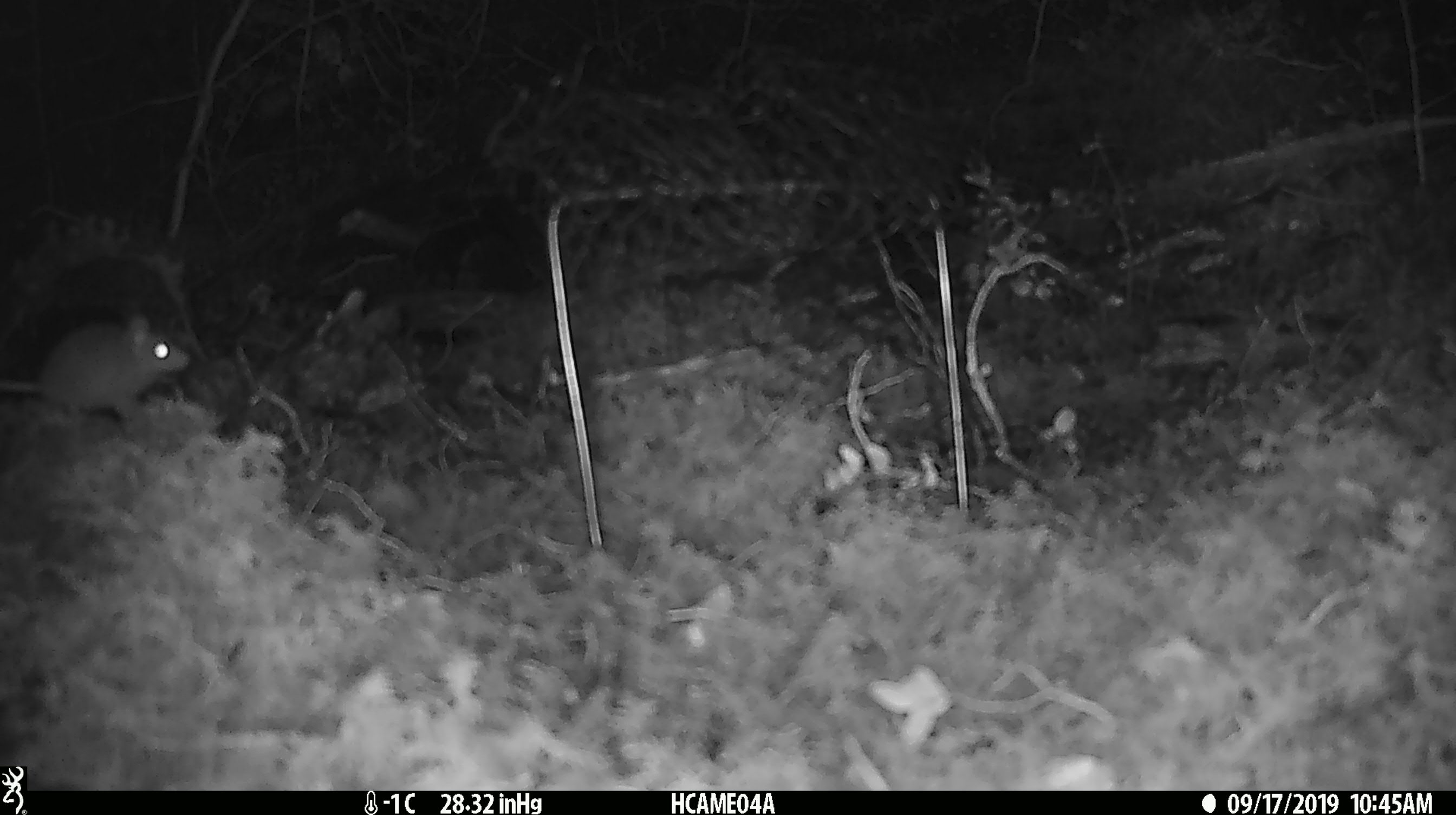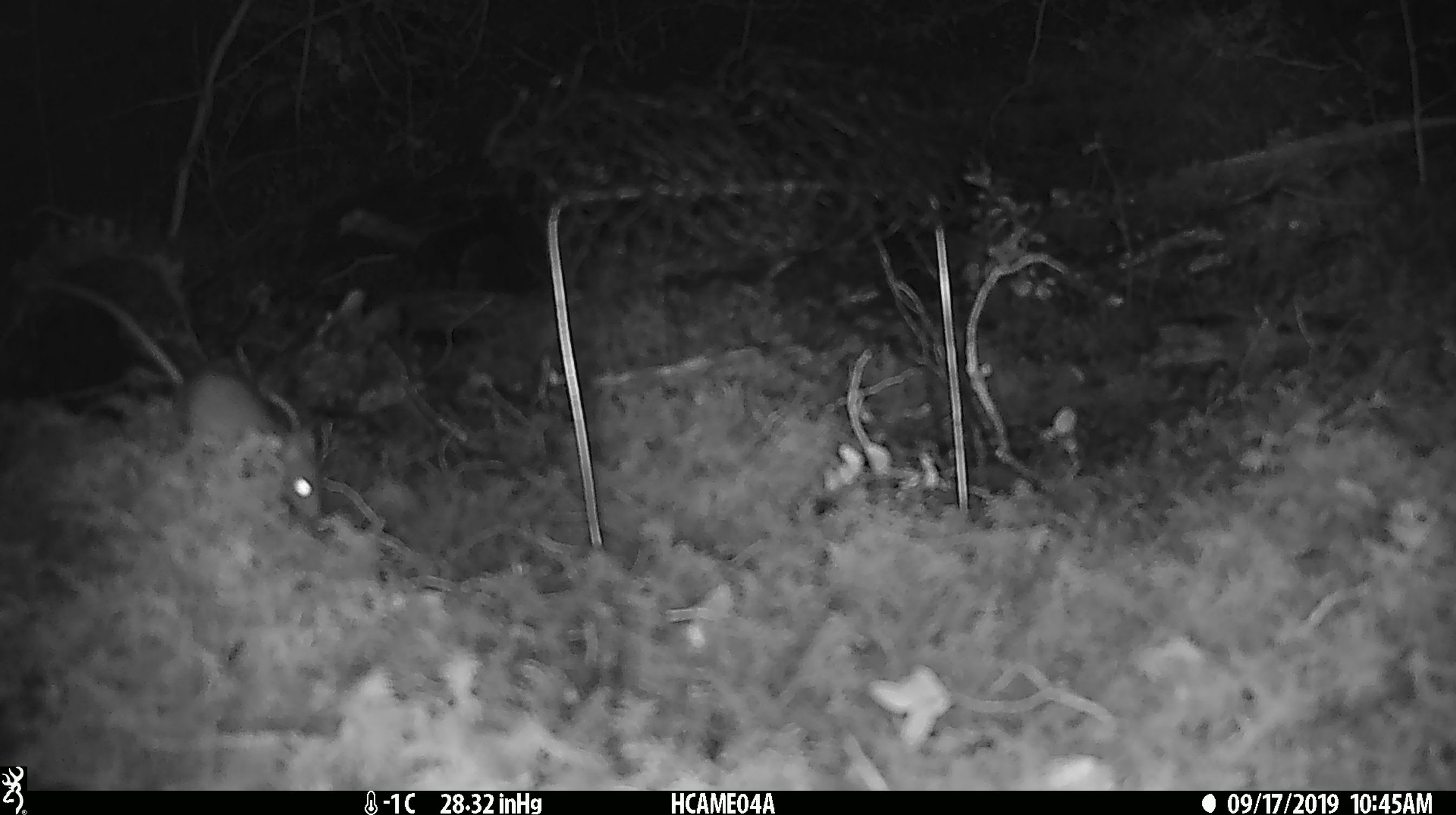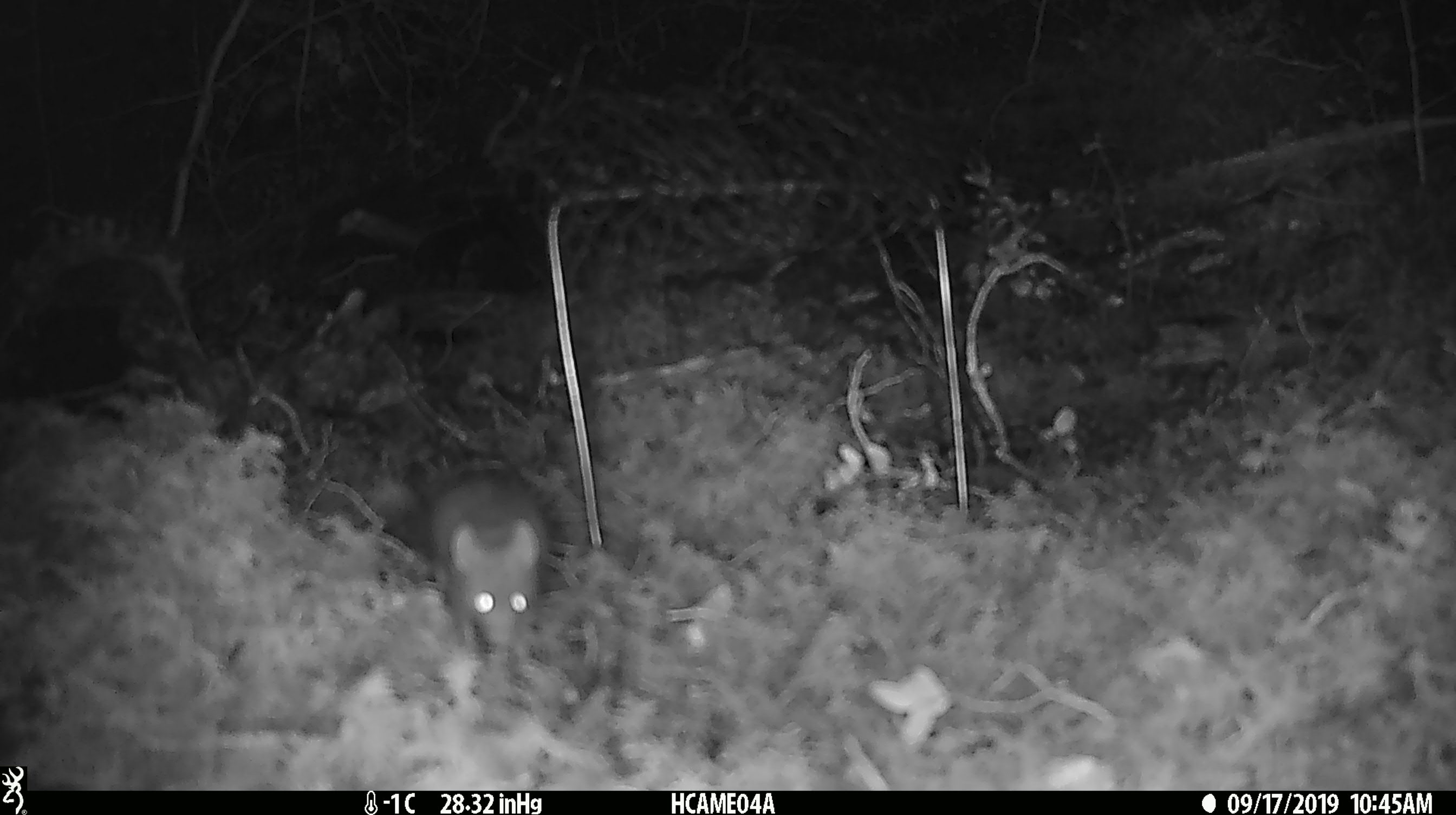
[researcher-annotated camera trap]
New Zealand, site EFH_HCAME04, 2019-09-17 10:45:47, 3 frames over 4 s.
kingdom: Animalia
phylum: Chordata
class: Mammalia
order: Rodentia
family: Muridae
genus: Mus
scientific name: Mus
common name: mouse